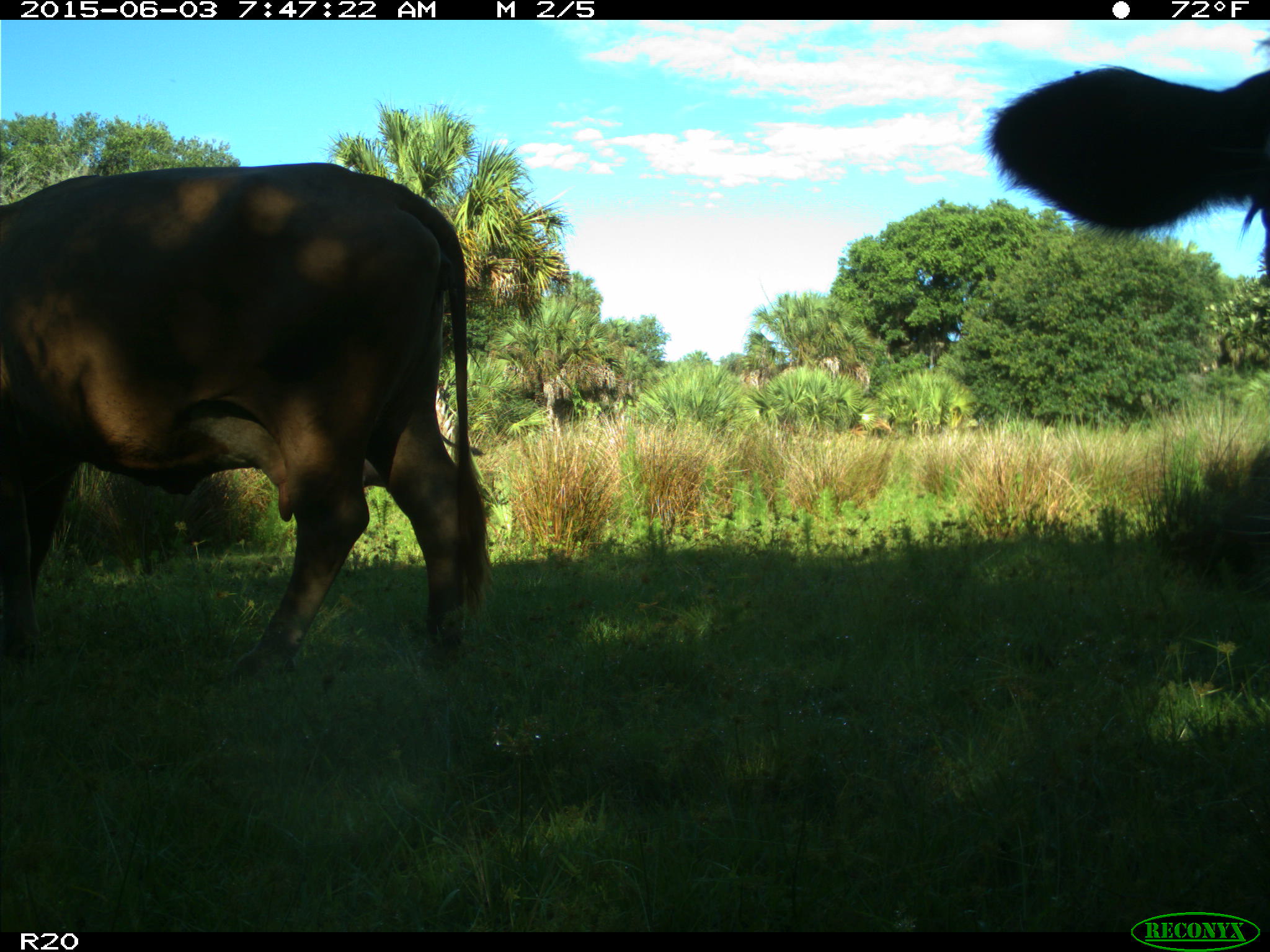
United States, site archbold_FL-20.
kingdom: Animalia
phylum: Chordata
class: Mammalia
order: Artiodactyla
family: Bovidae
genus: Bos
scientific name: Bos taurus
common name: domestic cow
Bos taurus (domestic cow).